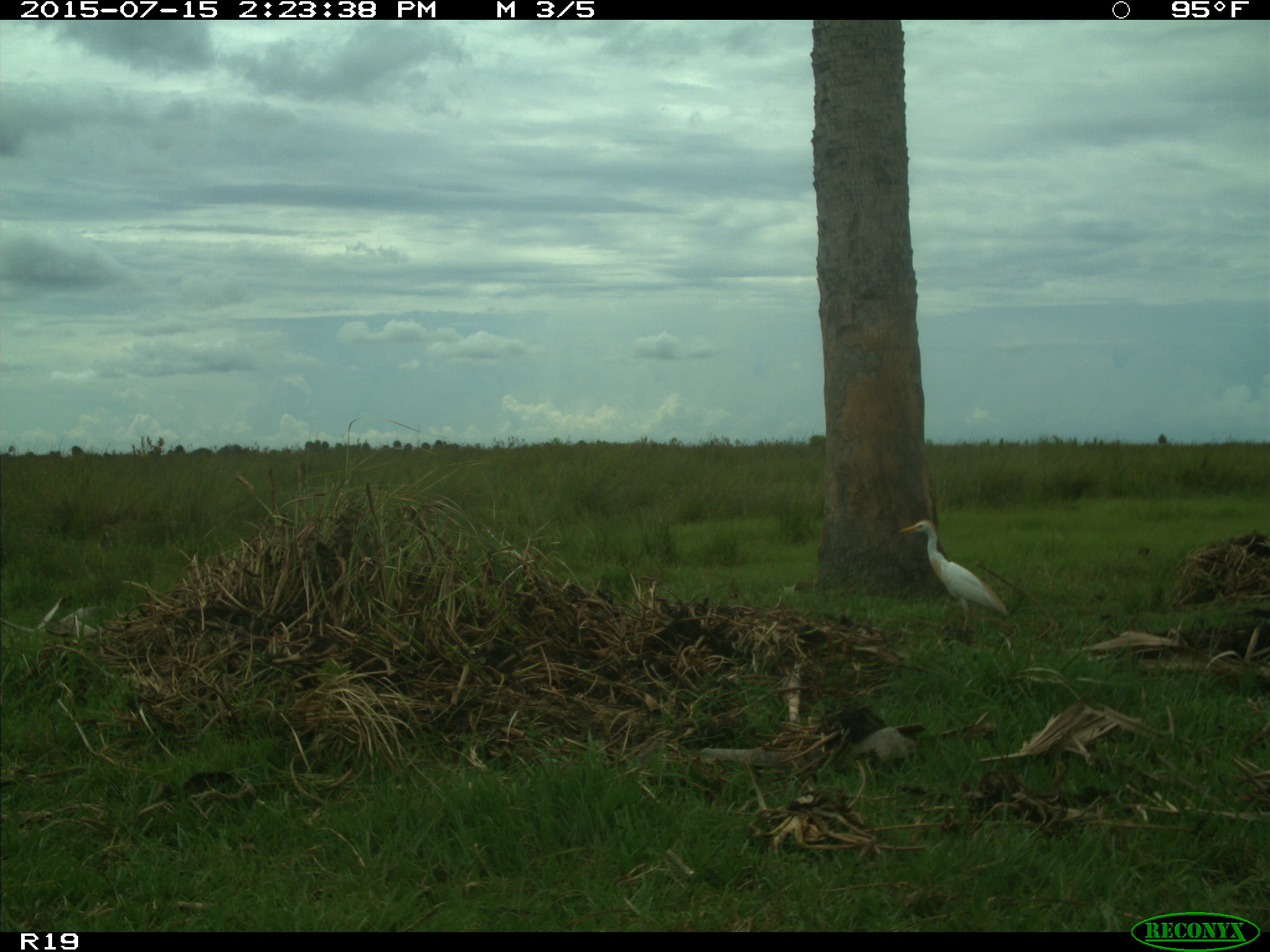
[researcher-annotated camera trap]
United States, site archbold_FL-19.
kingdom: Animalia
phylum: Chordata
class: Aves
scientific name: Aves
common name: birds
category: unidentified bird